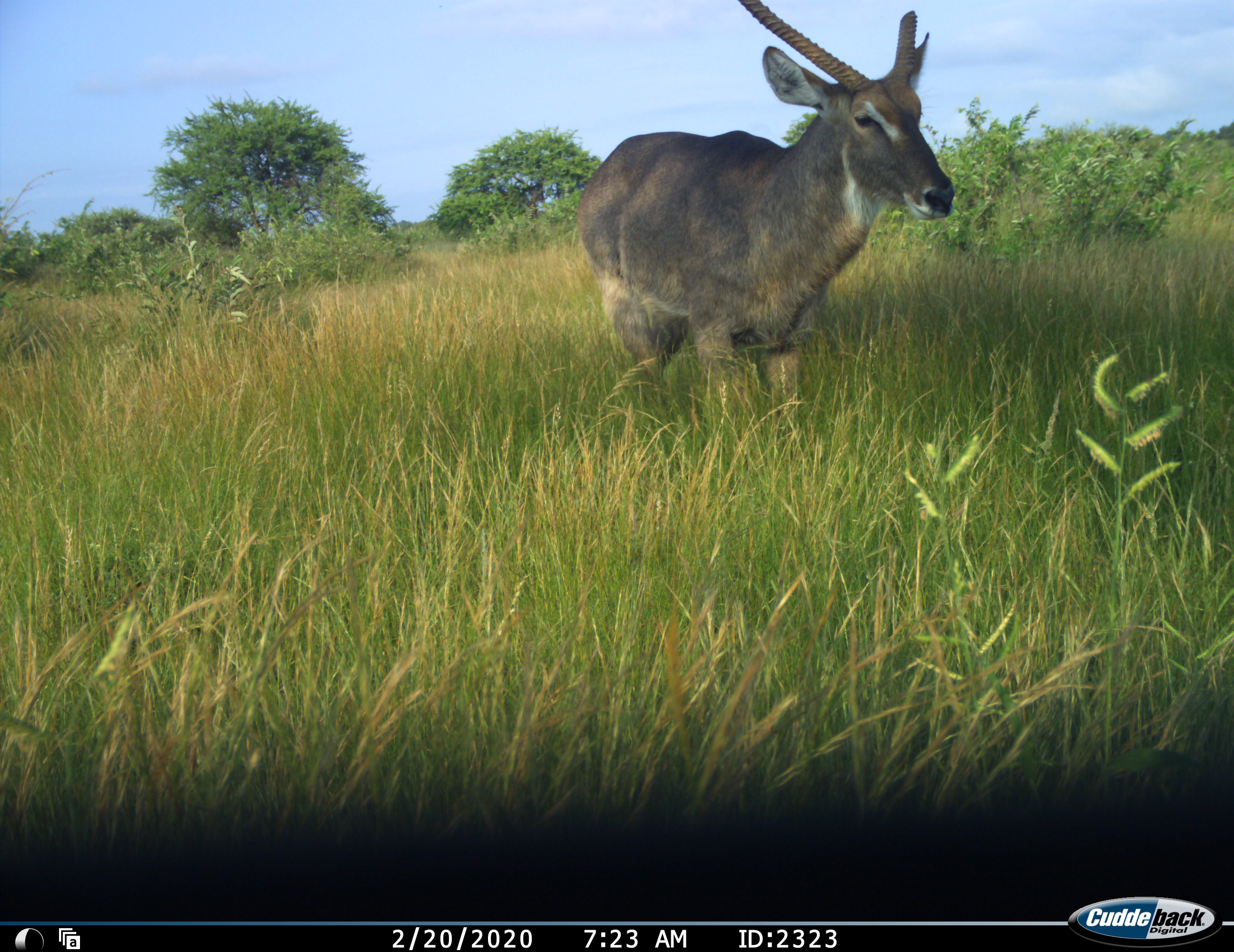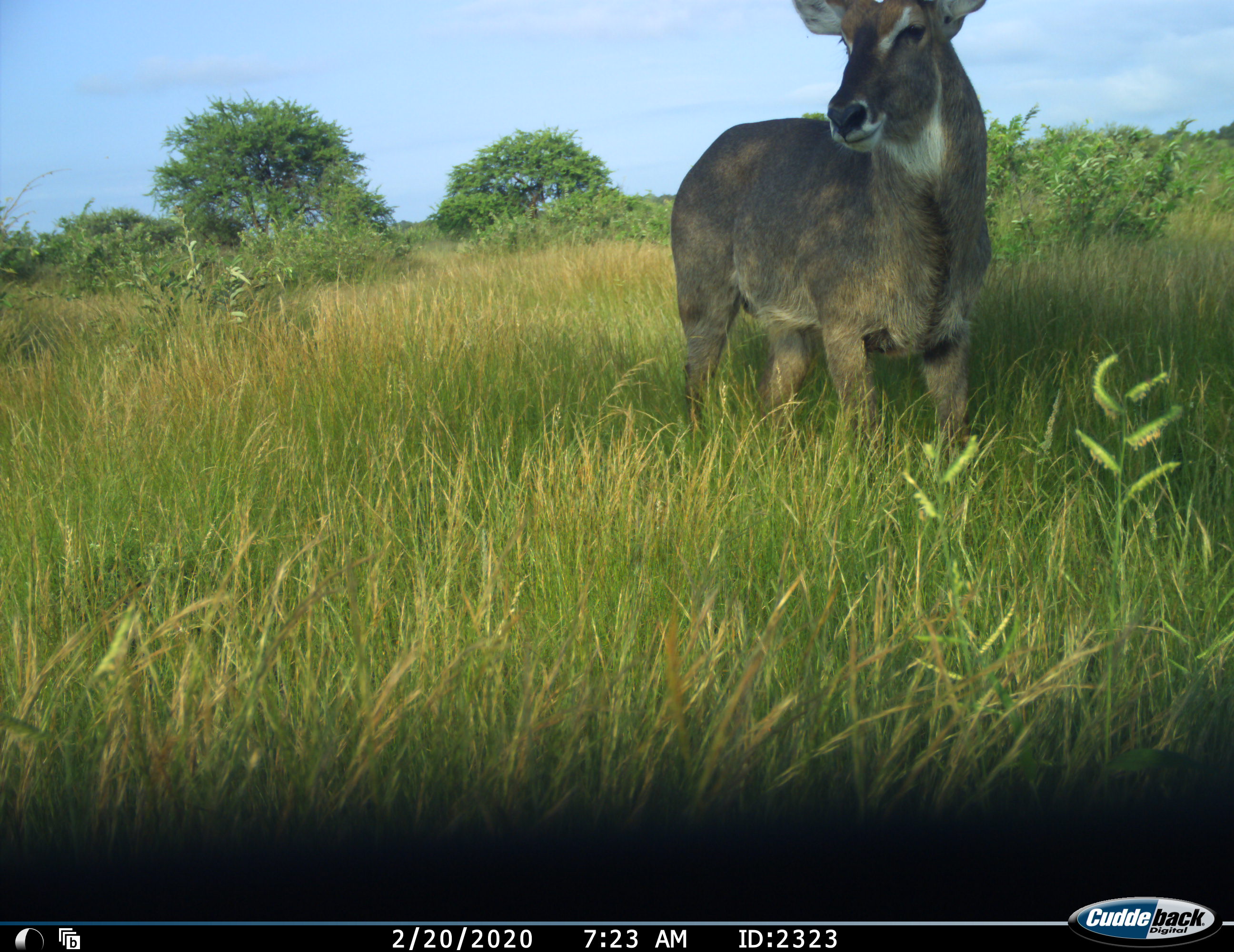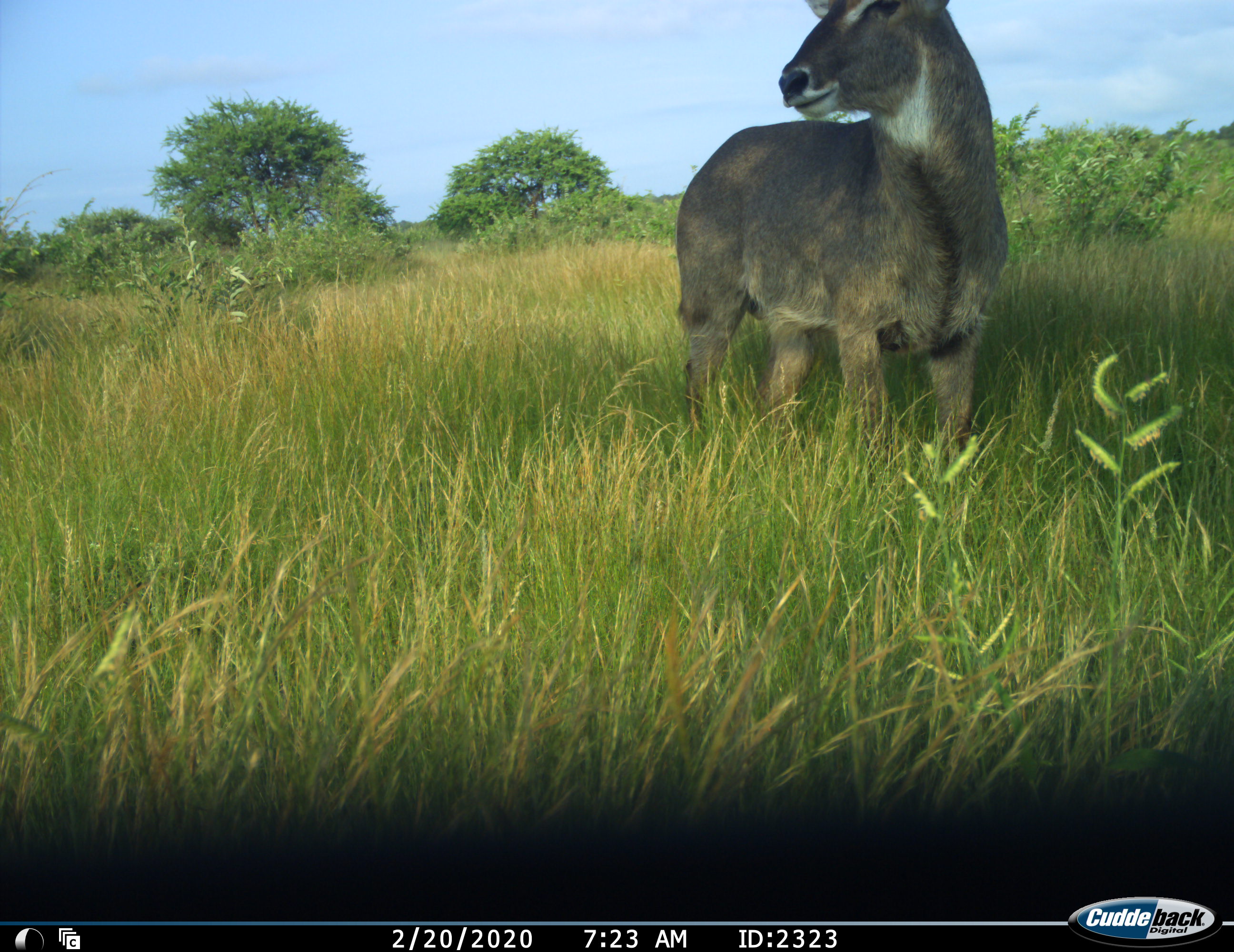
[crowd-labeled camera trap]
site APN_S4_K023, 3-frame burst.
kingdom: Animalia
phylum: Chordata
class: Mammalia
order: Artiodactyla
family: Bovidae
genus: Kobus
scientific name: Kobus ellipsiprymnus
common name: waterbuck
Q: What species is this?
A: Waterbuck (Kobus ellipsiprymnus).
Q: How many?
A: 1.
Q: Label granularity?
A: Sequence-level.